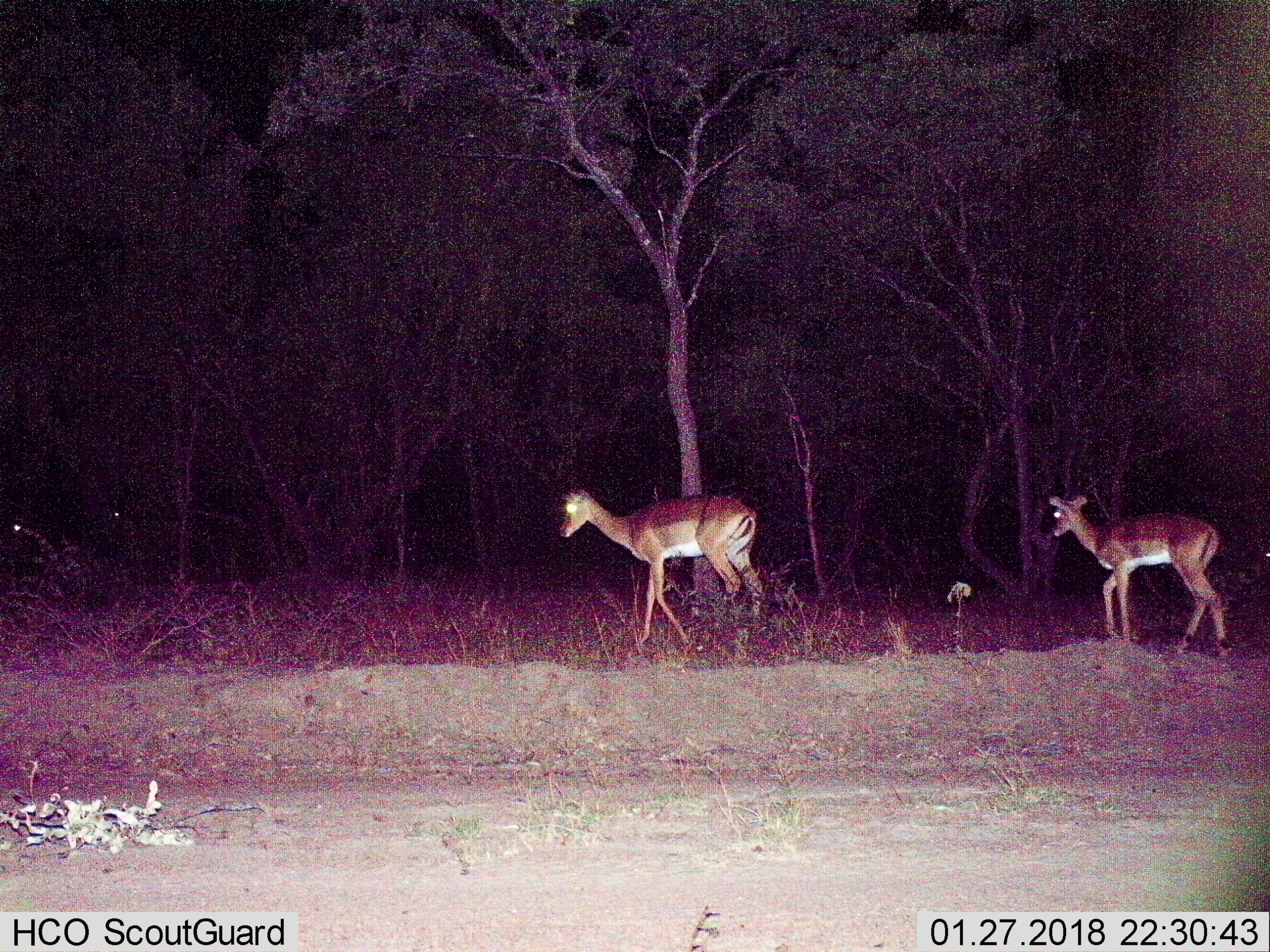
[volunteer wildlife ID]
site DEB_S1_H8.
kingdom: Animalia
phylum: Chordata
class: Mammalia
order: Artiodactyla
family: Bovidae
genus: Aepyceros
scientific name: Aepyceros melampus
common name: impala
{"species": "impala (Aepyceros melampus)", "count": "2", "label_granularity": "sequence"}